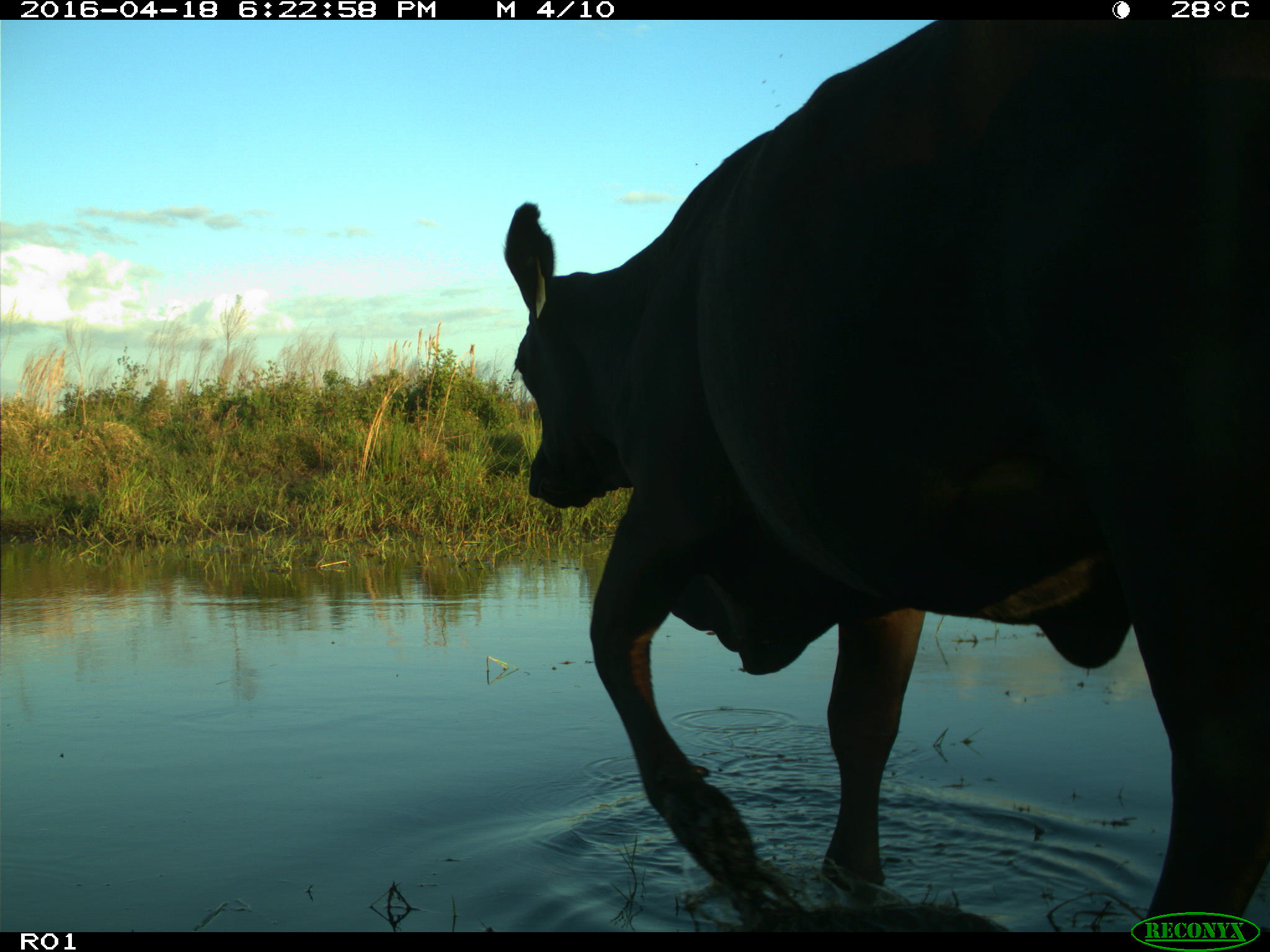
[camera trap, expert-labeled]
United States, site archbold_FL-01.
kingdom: Animalia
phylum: Chordata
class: Mammalia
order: Artiodactyla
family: Bovidae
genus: Bos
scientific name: Bos taurus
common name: domestic cow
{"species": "Bos taurus (domestic cow)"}